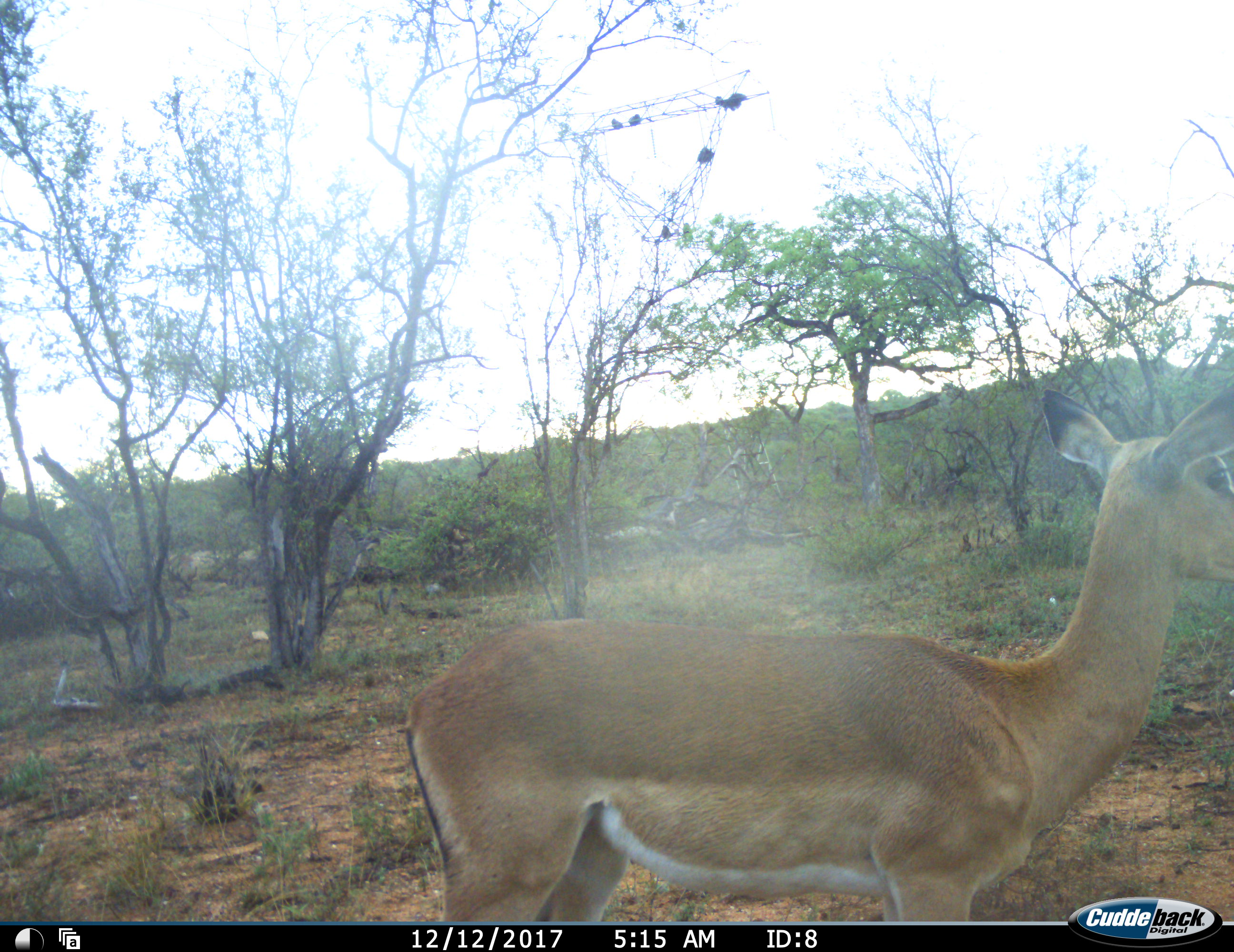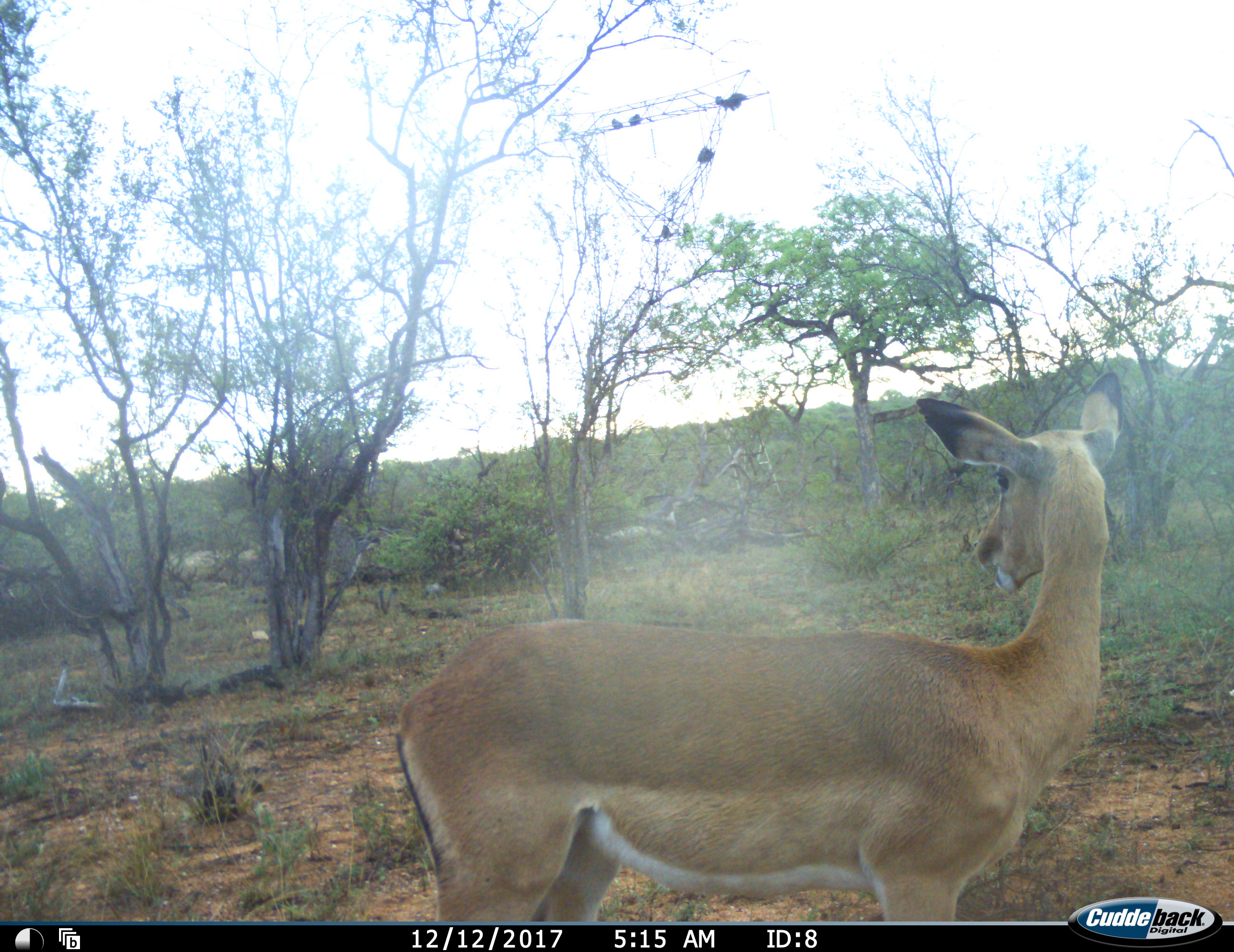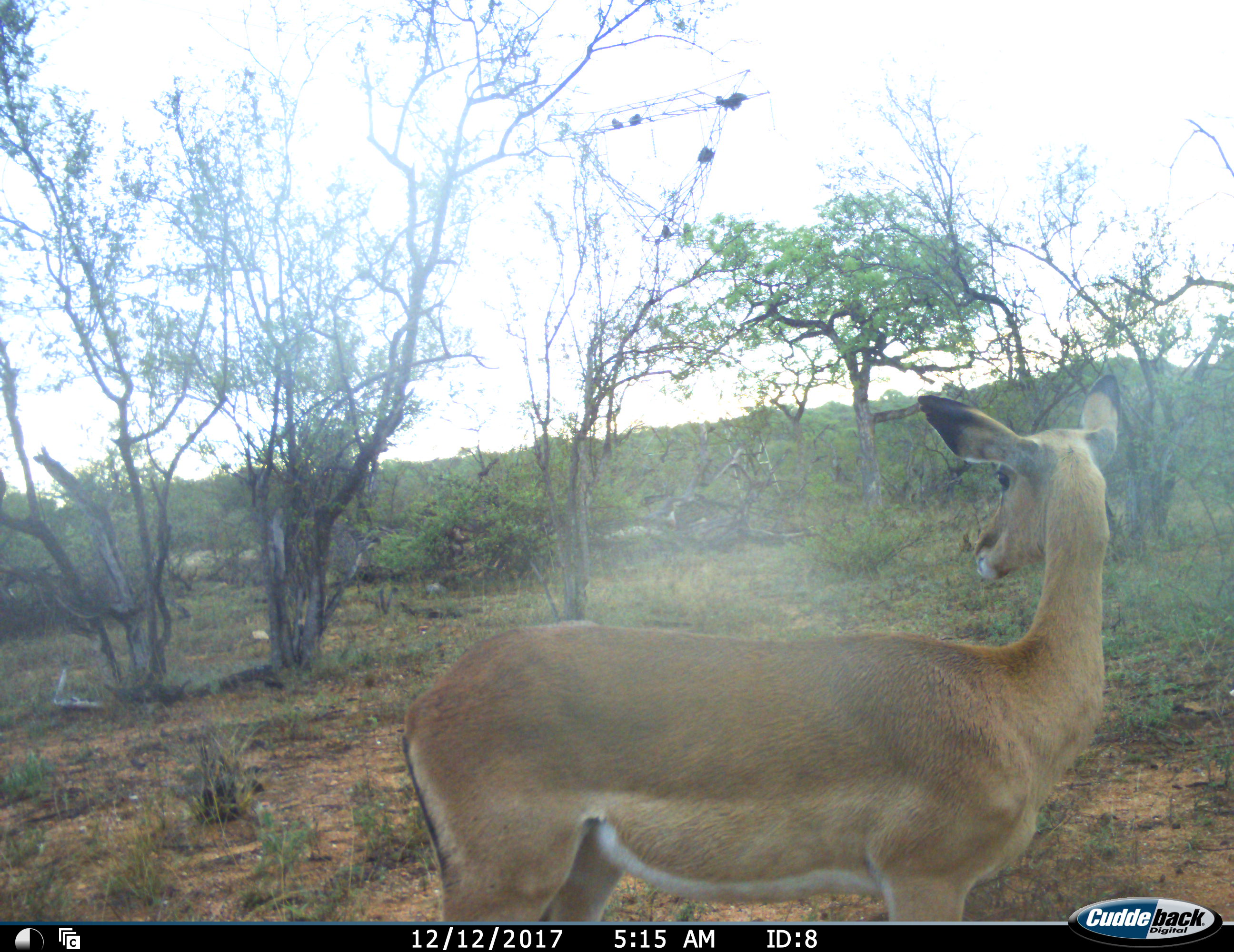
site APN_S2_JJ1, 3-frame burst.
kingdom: Animalia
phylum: Chordata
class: Mammalia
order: Artiodactyla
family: Bovidae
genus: Aepyceros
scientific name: Aepyceros melampus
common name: impala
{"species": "impala (Aepyceros melampus)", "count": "1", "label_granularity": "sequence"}